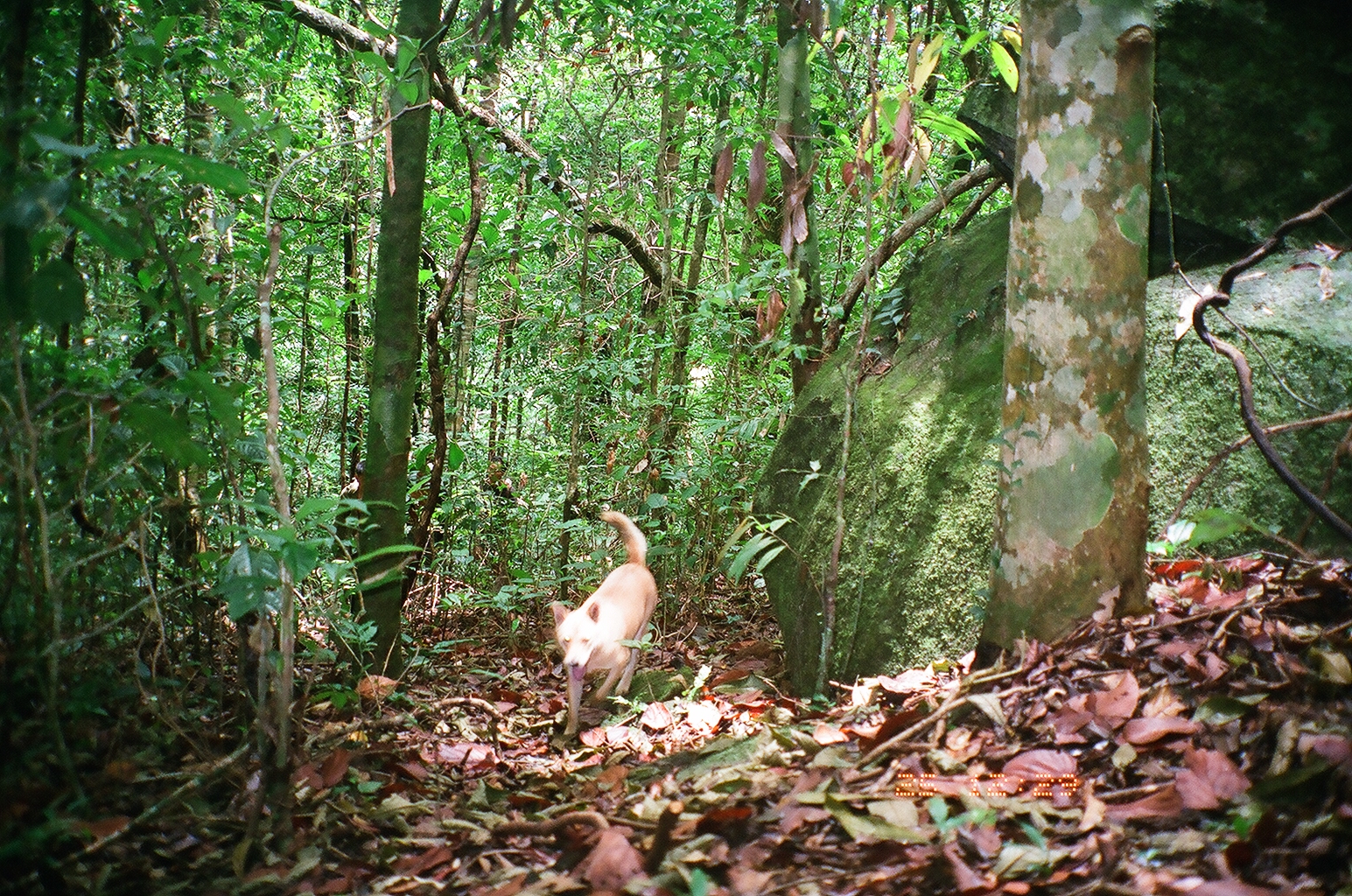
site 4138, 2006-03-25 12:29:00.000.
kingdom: Animalia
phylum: Chordata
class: Mammalia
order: Carnivora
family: Canidae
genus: Canis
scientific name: Canis familiaris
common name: domestic dog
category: canis lupus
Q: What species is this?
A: Canis lupus (domestic dog) (Canis familiaris).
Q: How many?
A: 4.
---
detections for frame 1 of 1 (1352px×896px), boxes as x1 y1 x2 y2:
canis lupus: 553 512 657 734